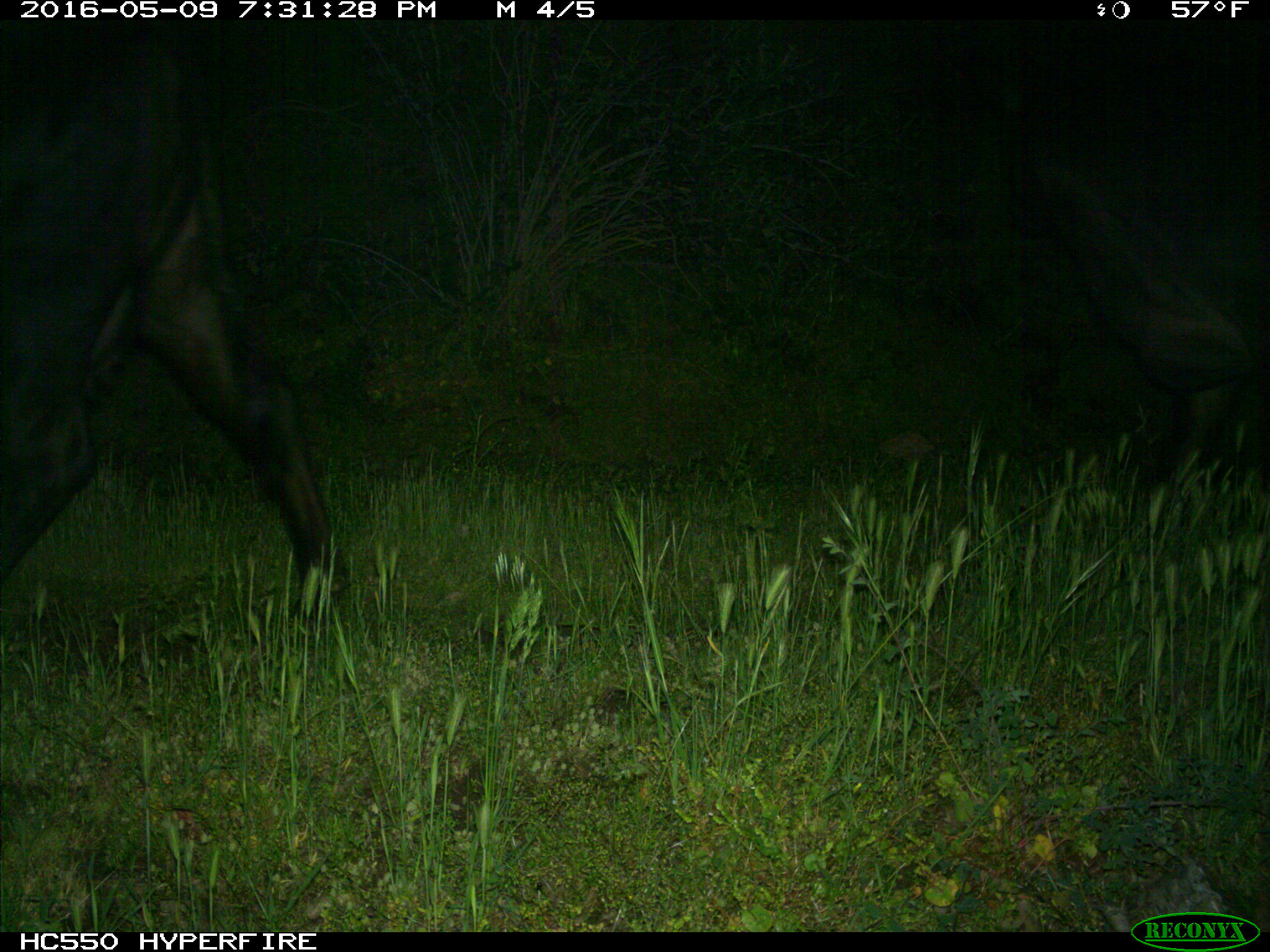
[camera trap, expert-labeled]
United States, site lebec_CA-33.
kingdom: Animalia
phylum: Chordata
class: Mammalia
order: Artiodactyla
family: Bovidae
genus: Bos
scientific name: Bos taurus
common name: domestic cow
Bos taurus (domestic cow).